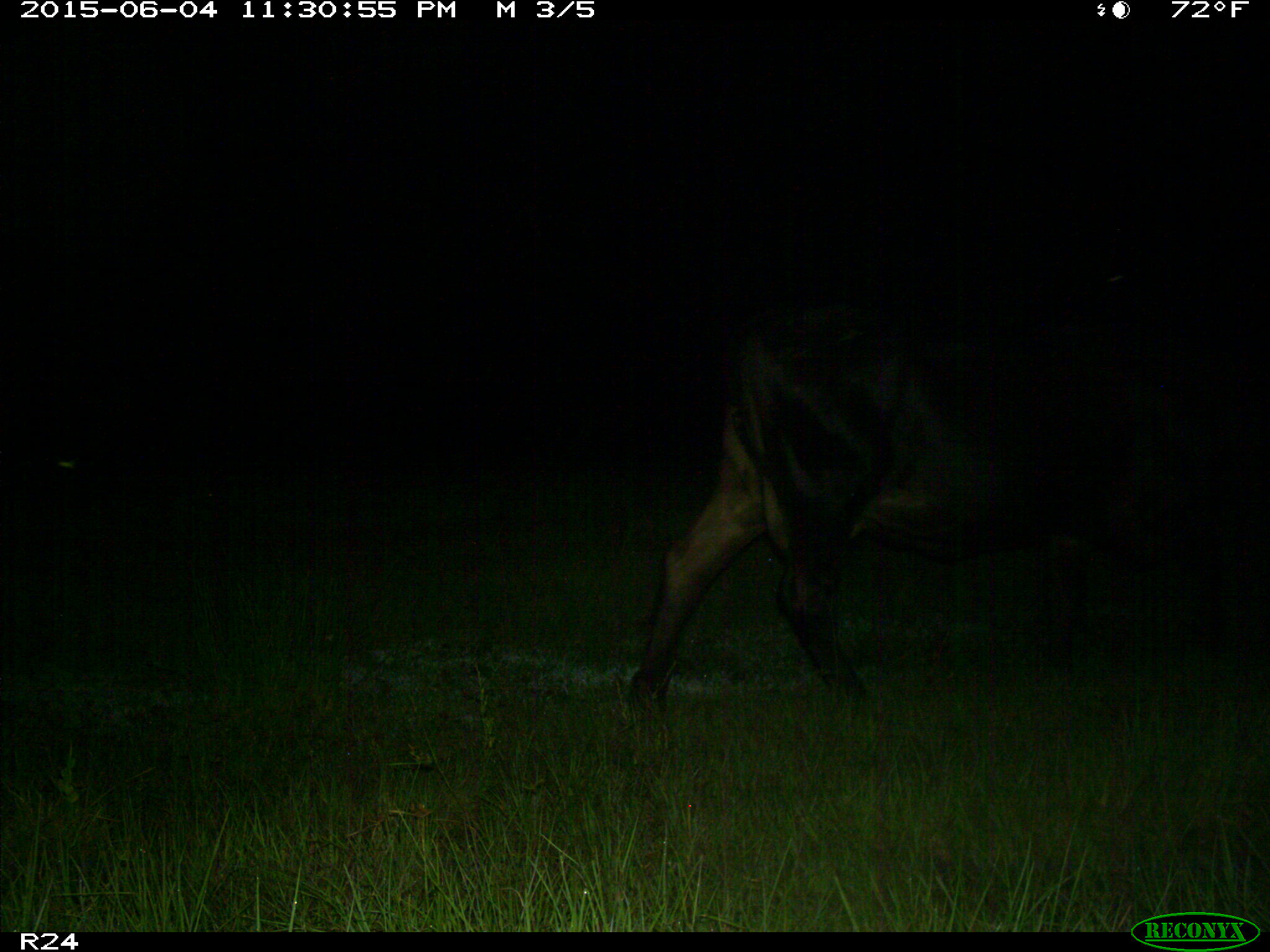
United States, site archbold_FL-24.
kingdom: Animalia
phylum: Chordata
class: Mammalia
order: Artiodactyla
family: Bovidae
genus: Bos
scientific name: Bos taurus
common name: domestic cow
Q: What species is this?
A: Bos taurus (domestic cow).